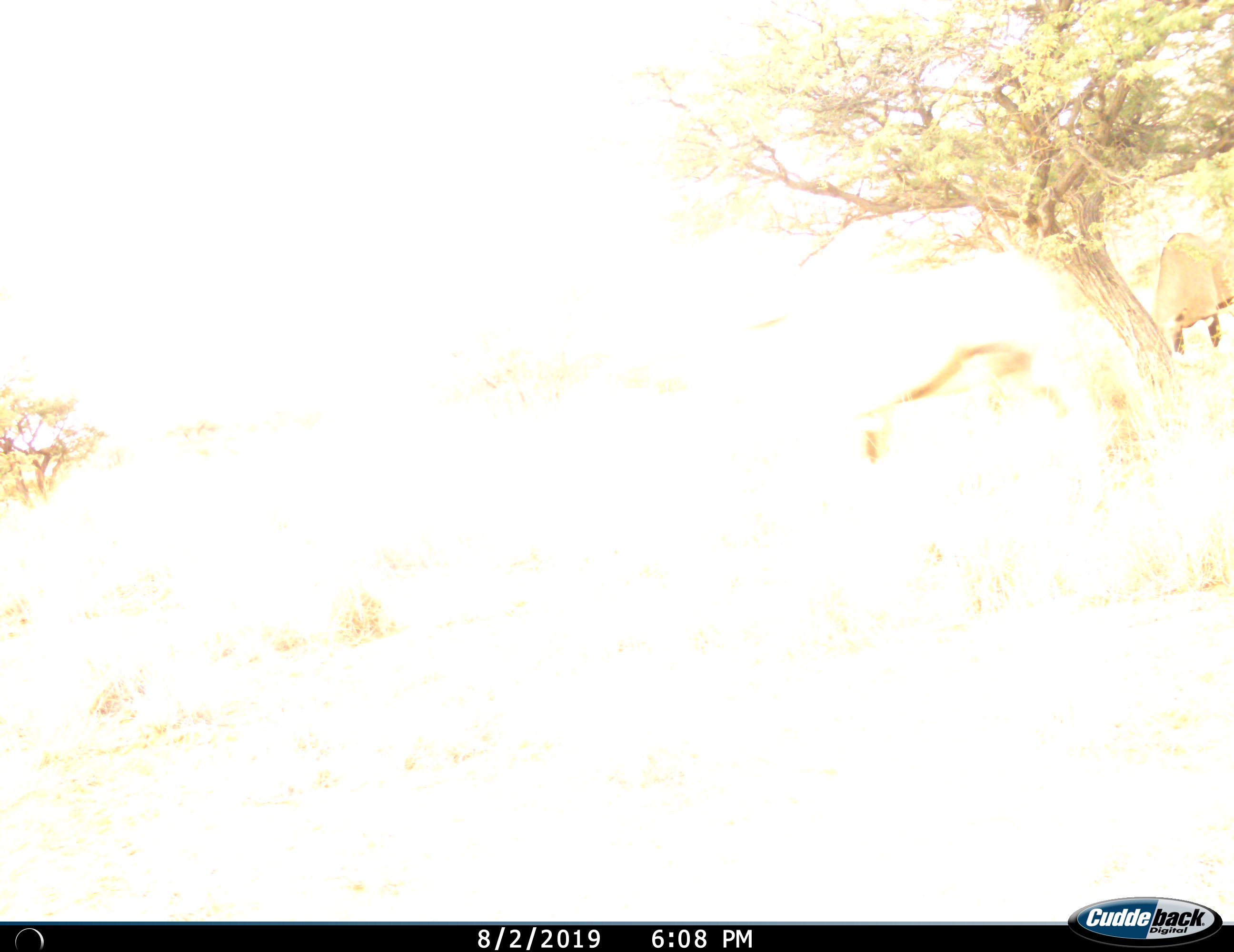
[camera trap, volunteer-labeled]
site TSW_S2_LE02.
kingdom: Animalia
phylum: Chordata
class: Mammalia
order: Artiodactyla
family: Bovidae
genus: Oryx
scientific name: Oryx gazella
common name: gemsbok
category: oryx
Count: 2.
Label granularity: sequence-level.